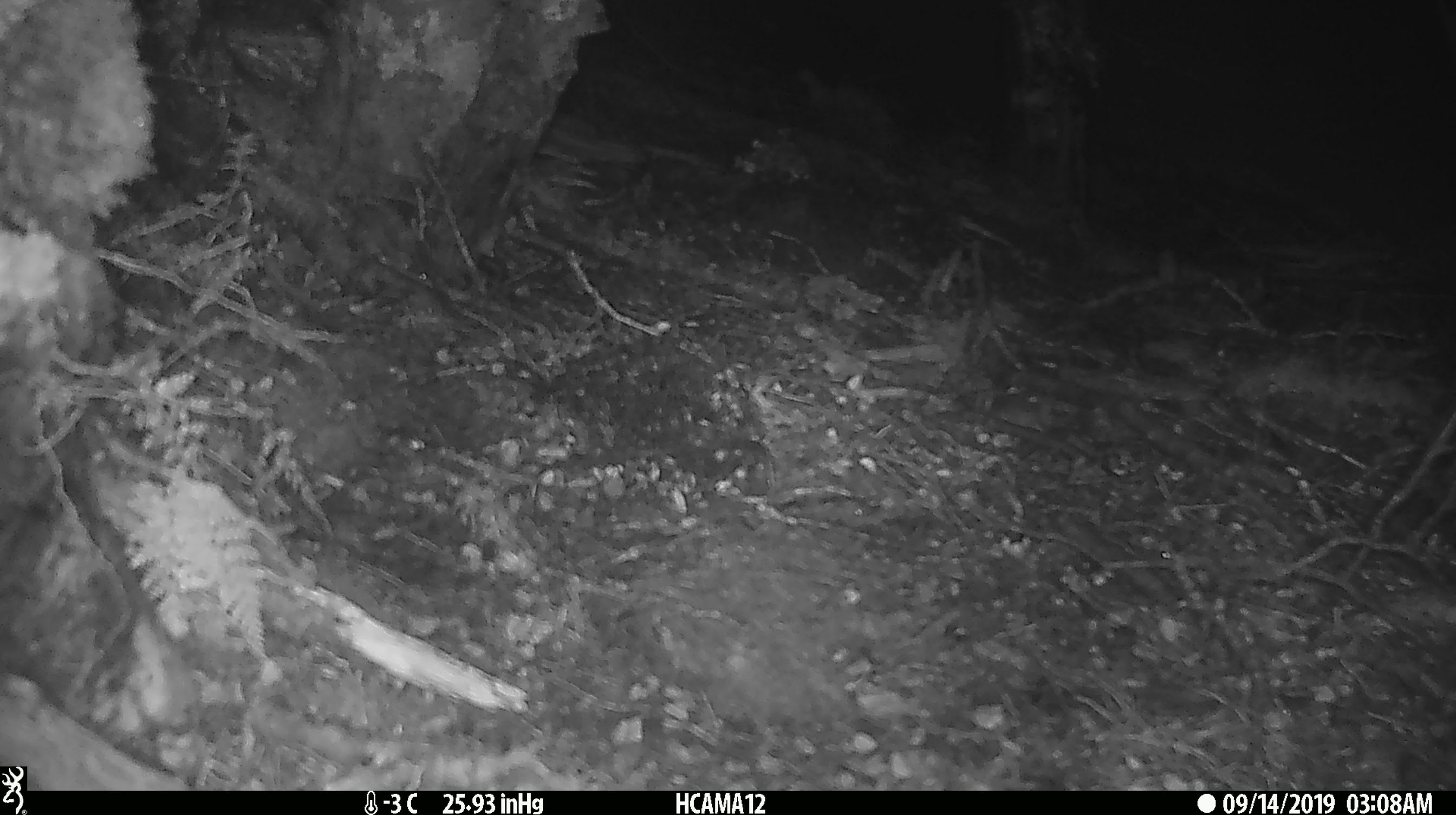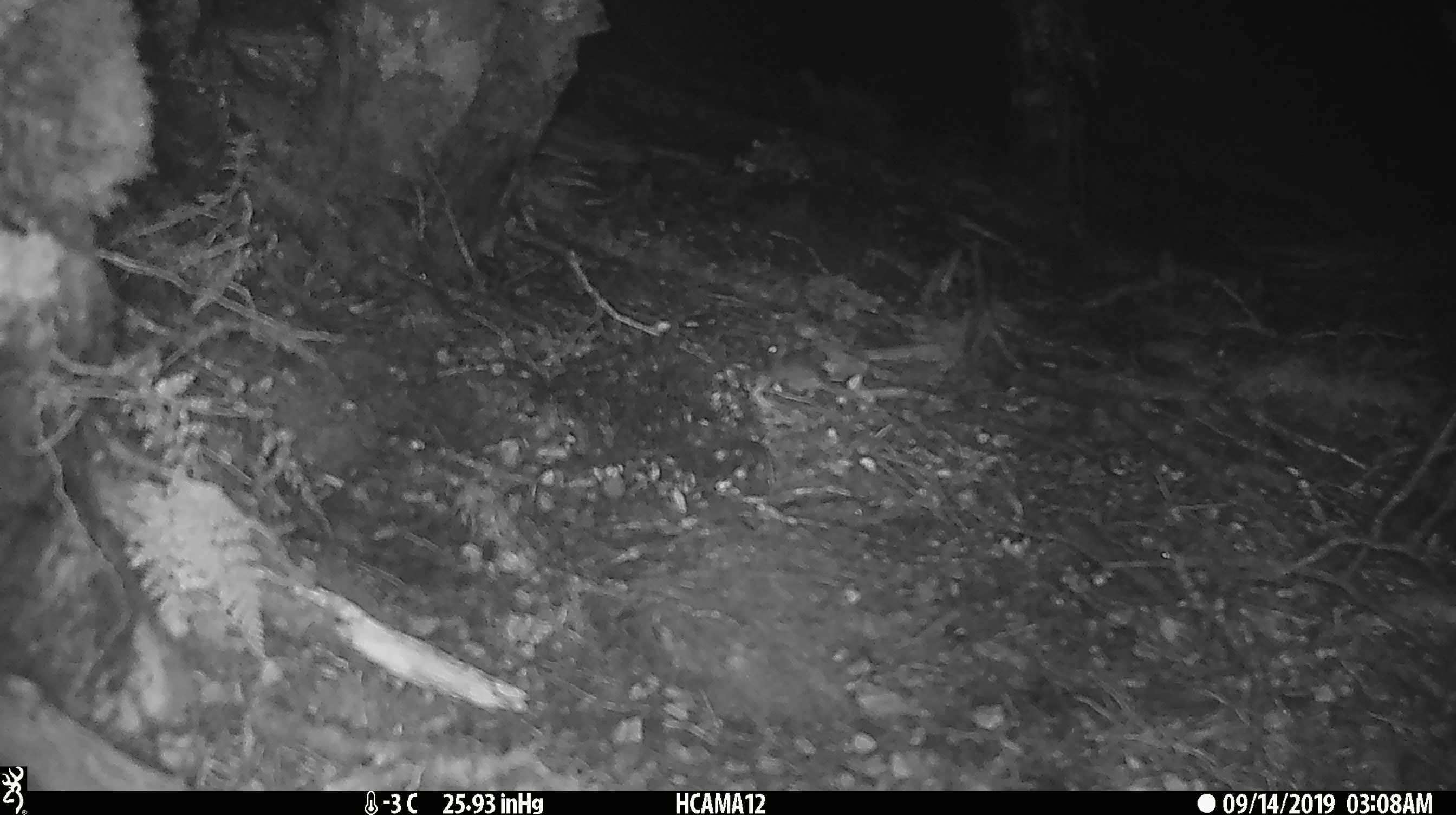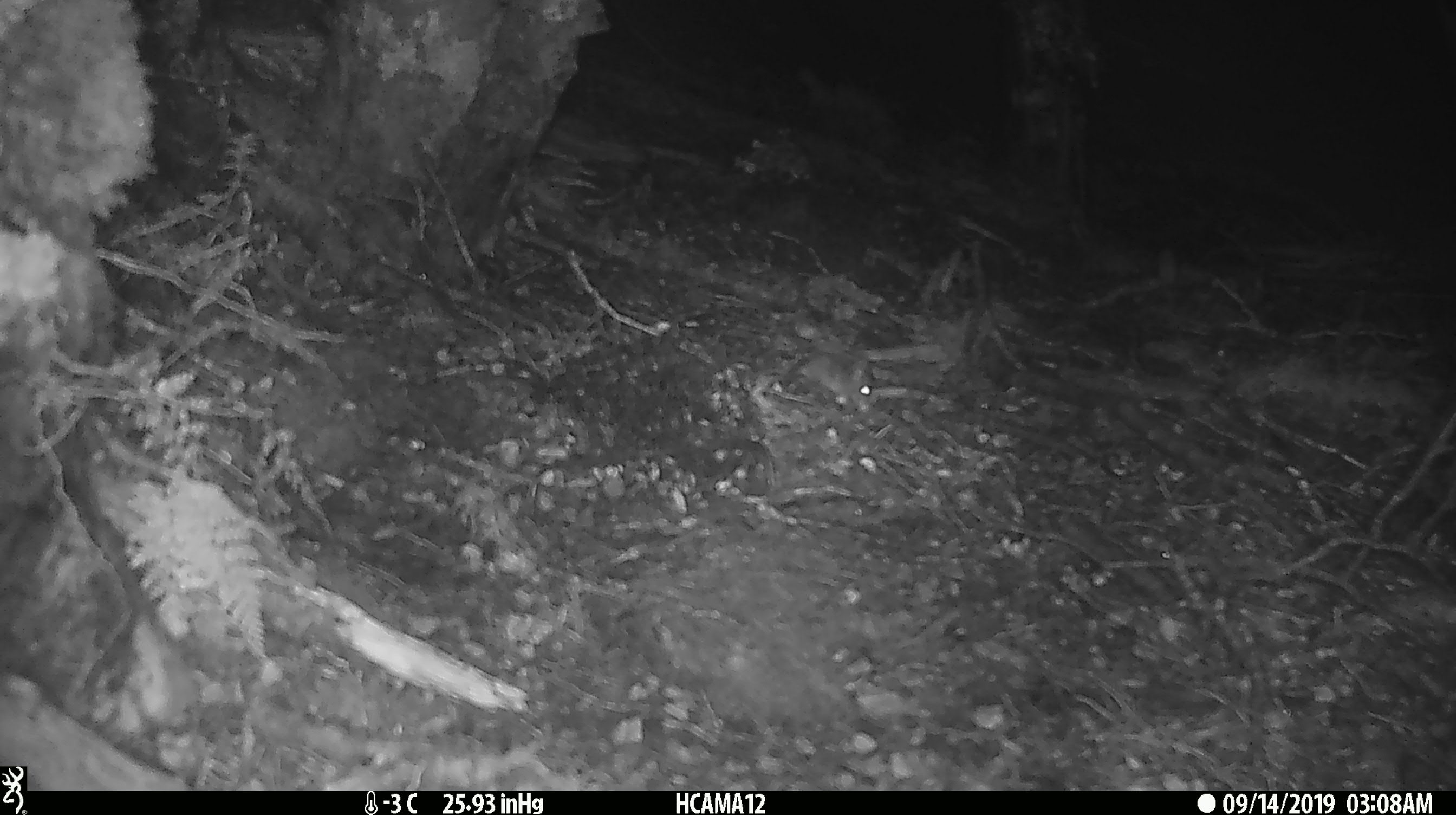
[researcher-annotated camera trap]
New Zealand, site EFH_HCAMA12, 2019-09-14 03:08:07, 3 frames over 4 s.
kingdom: Animalia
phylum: Chordata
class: Mammalia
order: Rodentia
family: Muridae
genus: Mus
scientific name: Mus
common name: mouse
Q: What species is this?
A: Mouse (Mus).